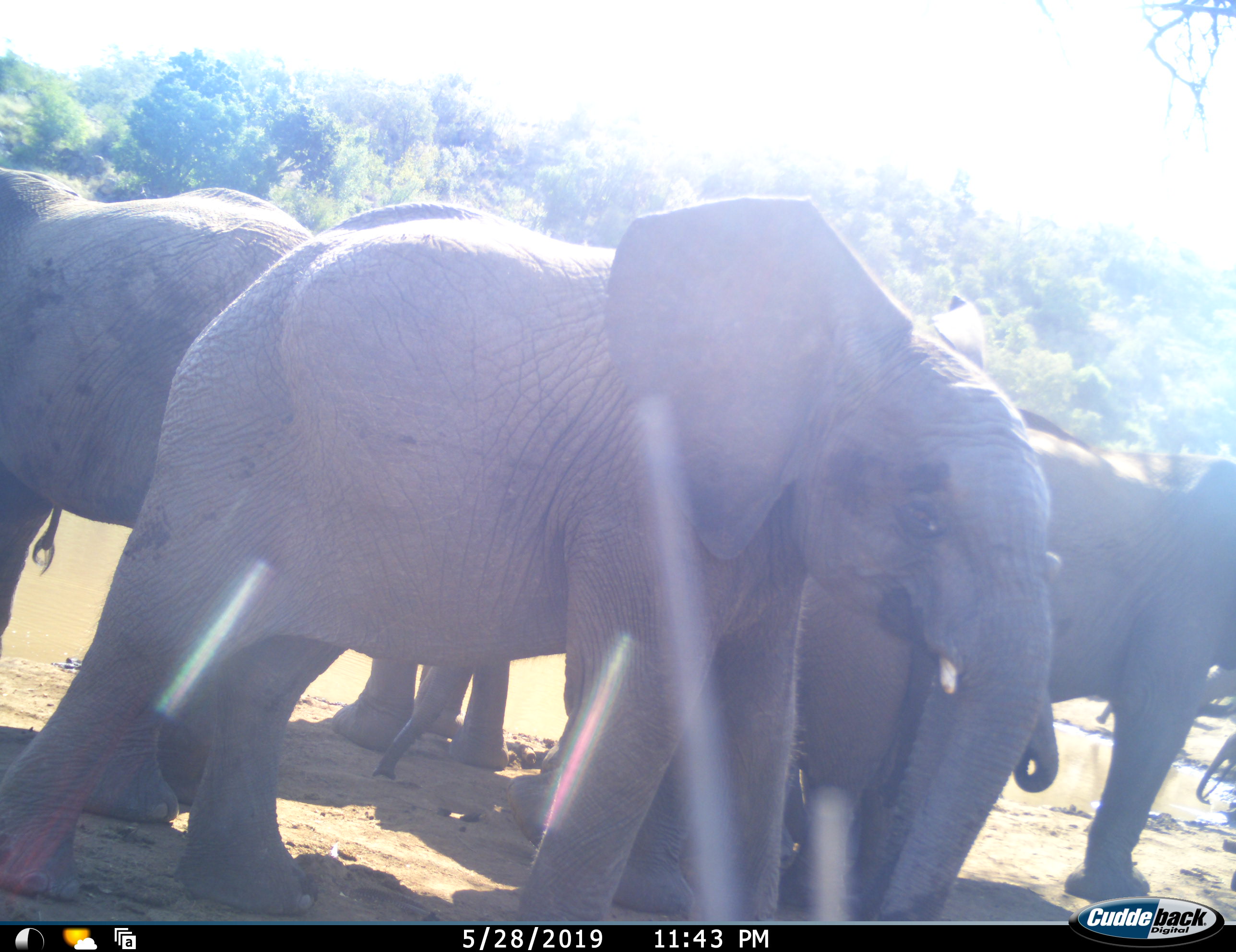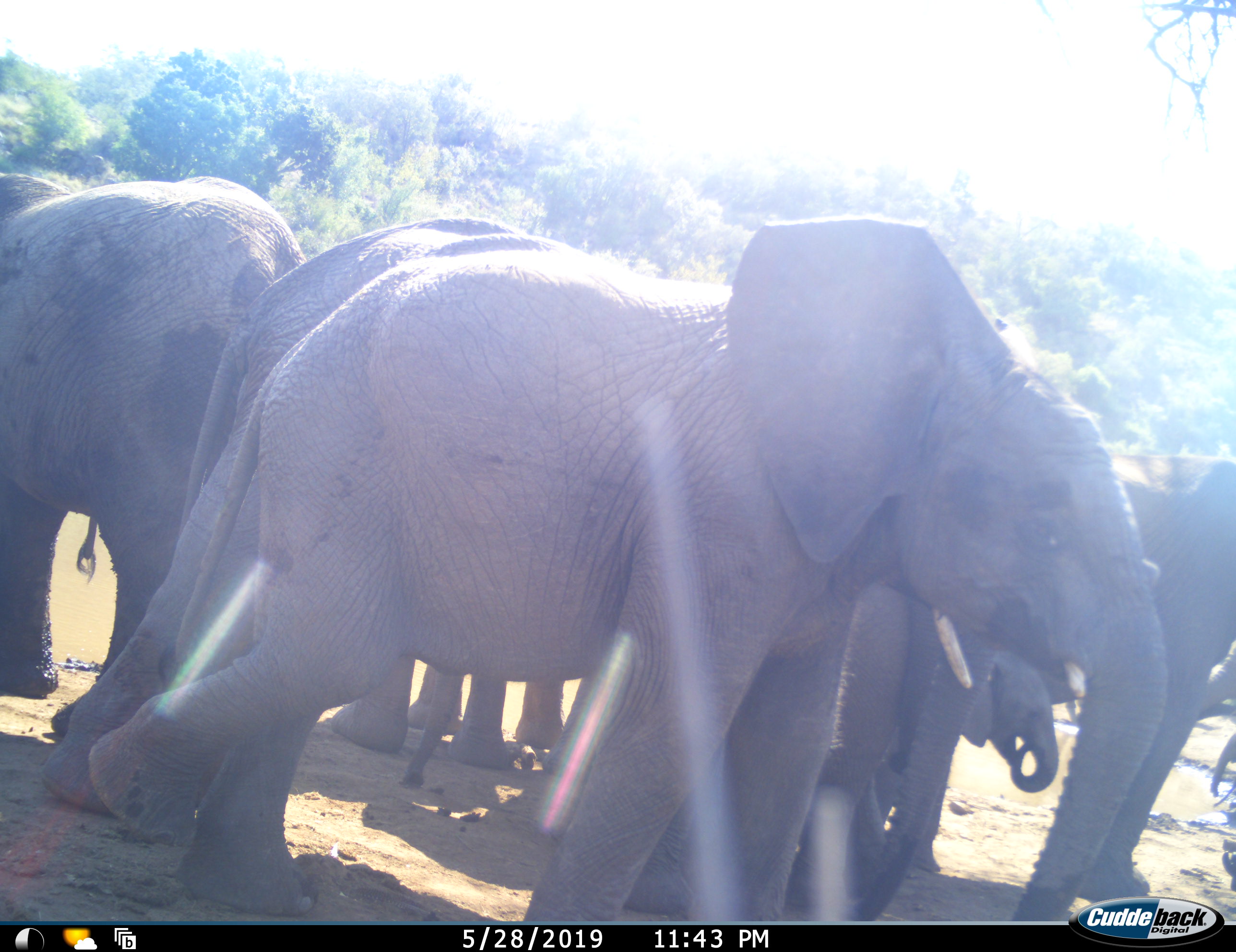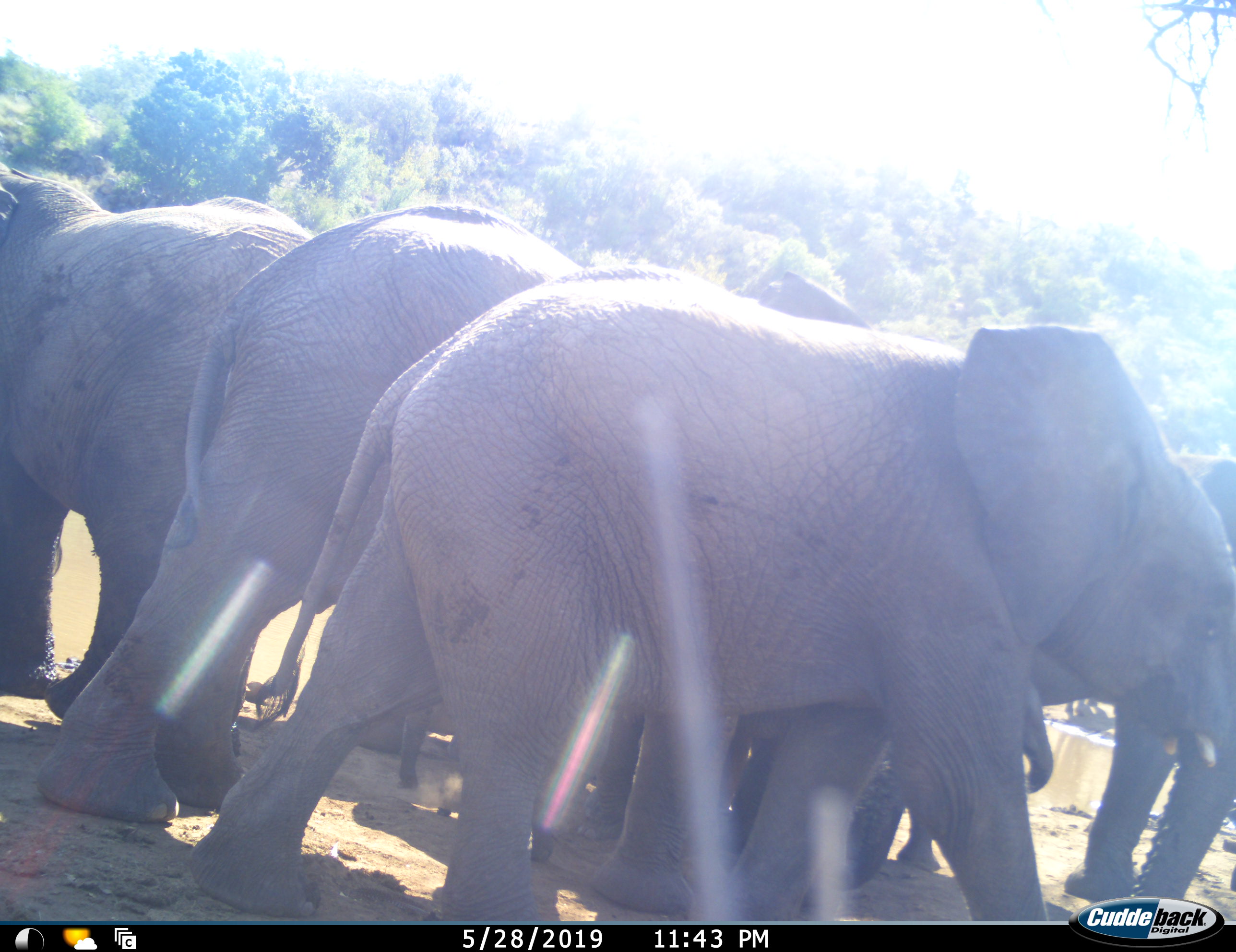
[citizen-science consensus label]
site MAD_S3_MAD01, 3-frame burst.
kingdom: Animalia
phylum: Chordata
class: Mammalia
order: Proboscidea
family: Elephantidae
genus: Loxodonta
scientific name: Loxodonta africana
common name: african bush elephant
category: elephant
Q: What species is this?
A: Elephant (african bush elephant) (Loxodonta africana).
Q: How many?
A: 6.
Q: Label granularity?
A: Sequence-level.